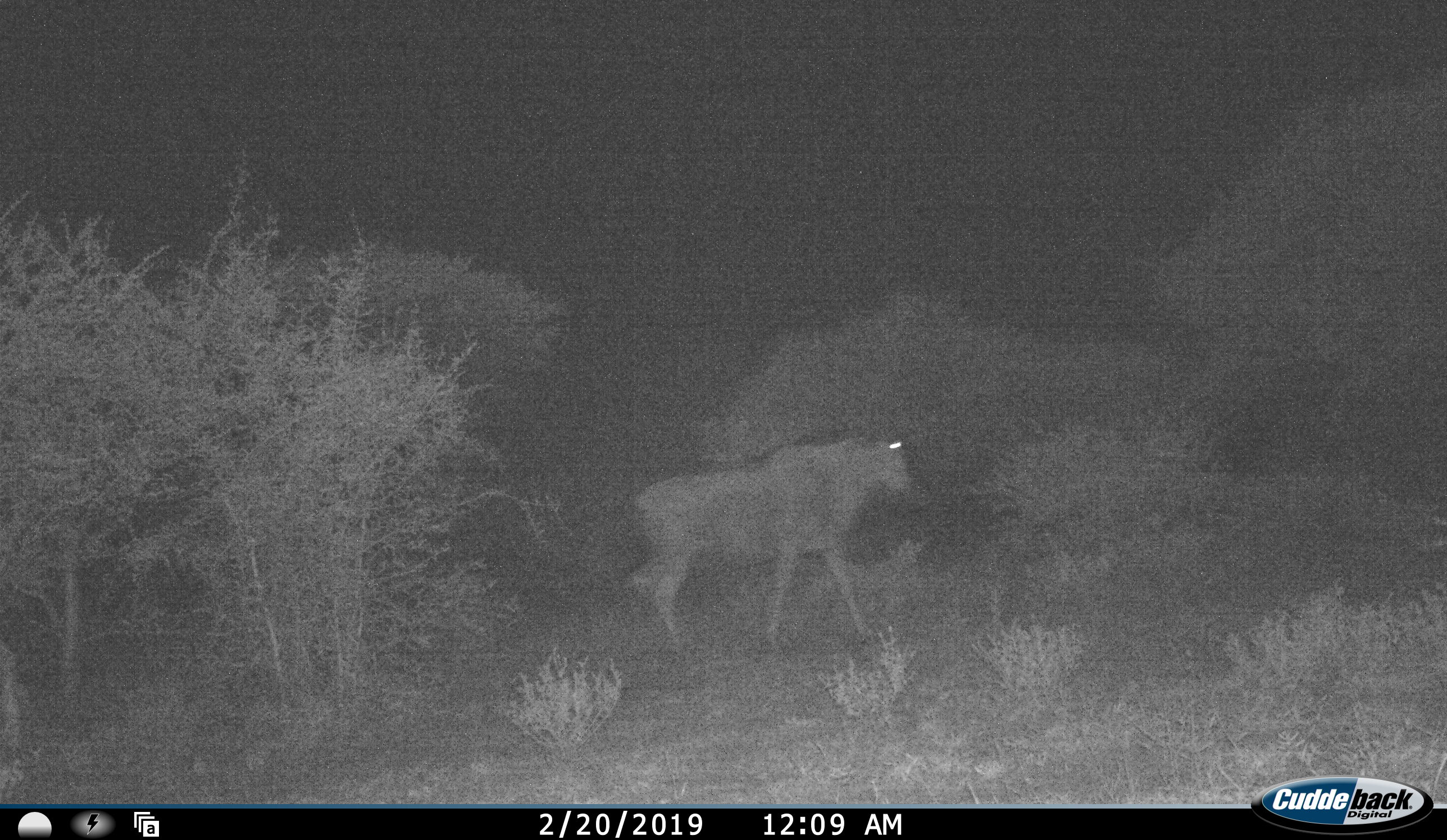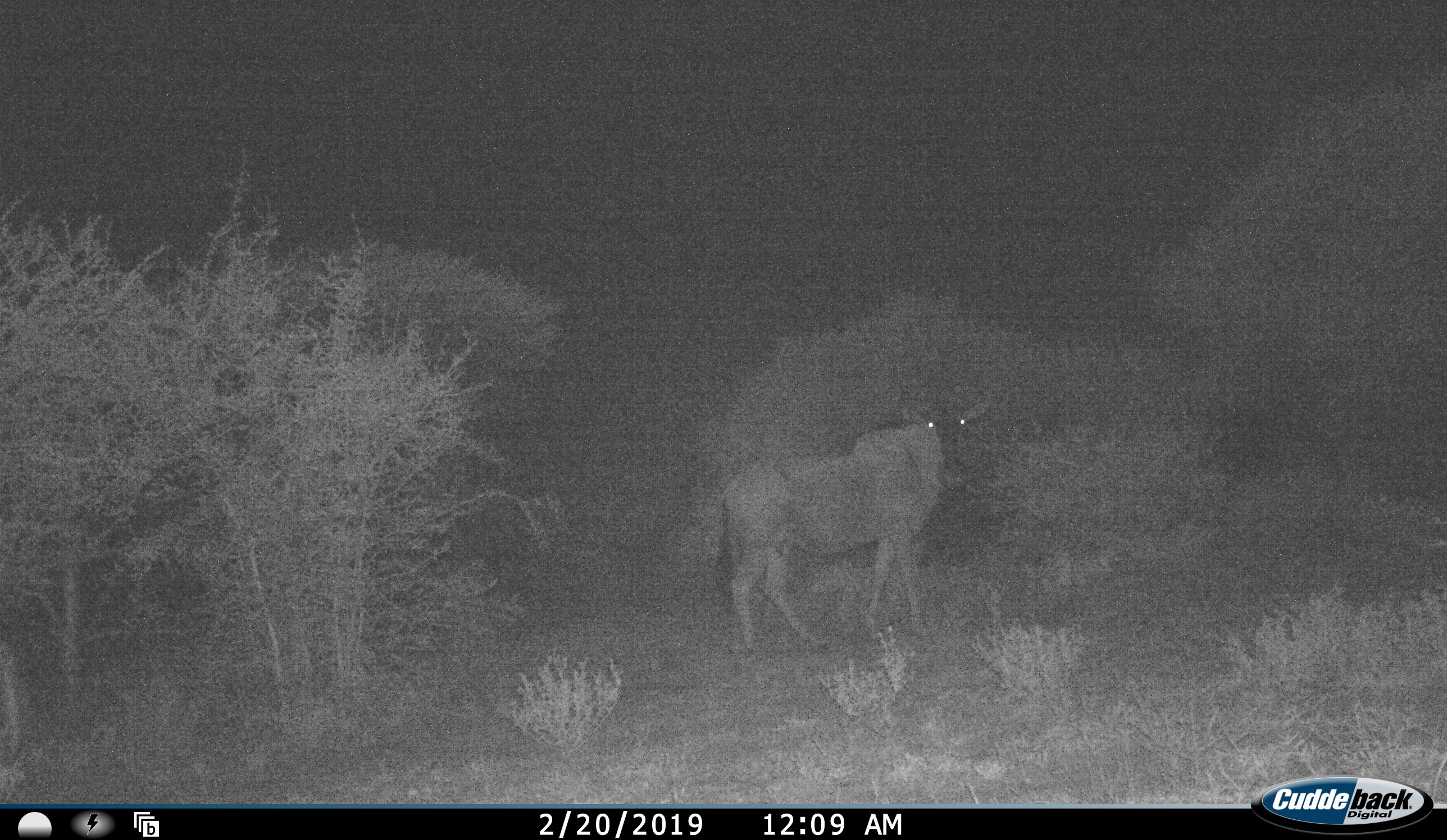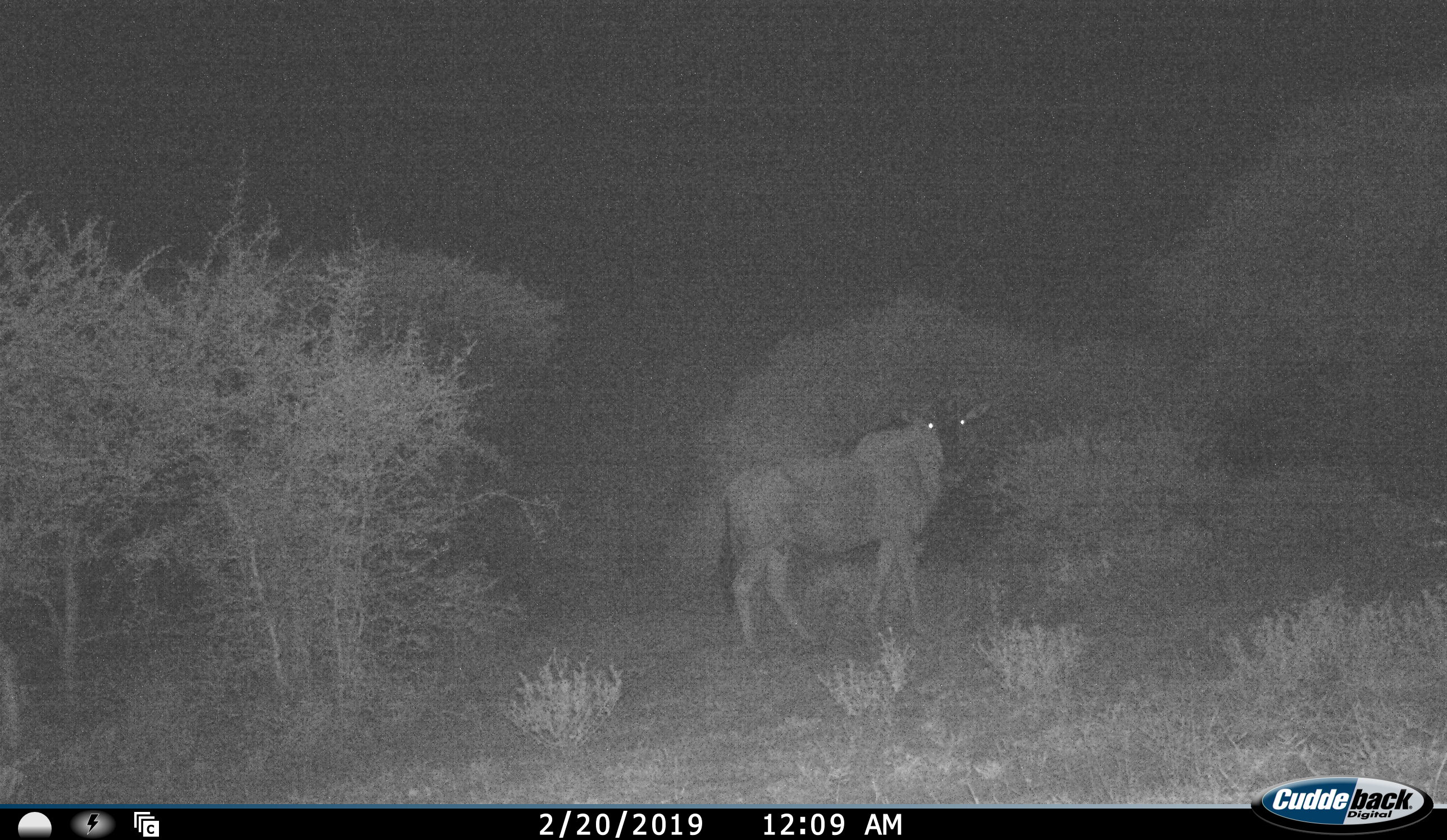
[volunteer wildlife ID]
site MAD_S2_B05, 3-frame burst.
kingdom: Animalia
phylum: Chordata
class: Mammalia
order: Artiodactyla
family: Bovidae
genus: Connochaetes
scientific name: Connochaetes taurinus taurinus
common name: blue wildebeest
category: wildebeestblue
Wildebeestblue (blue wildebeest) (Connochaetes taurinus taurinus), count 1. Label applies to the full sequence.